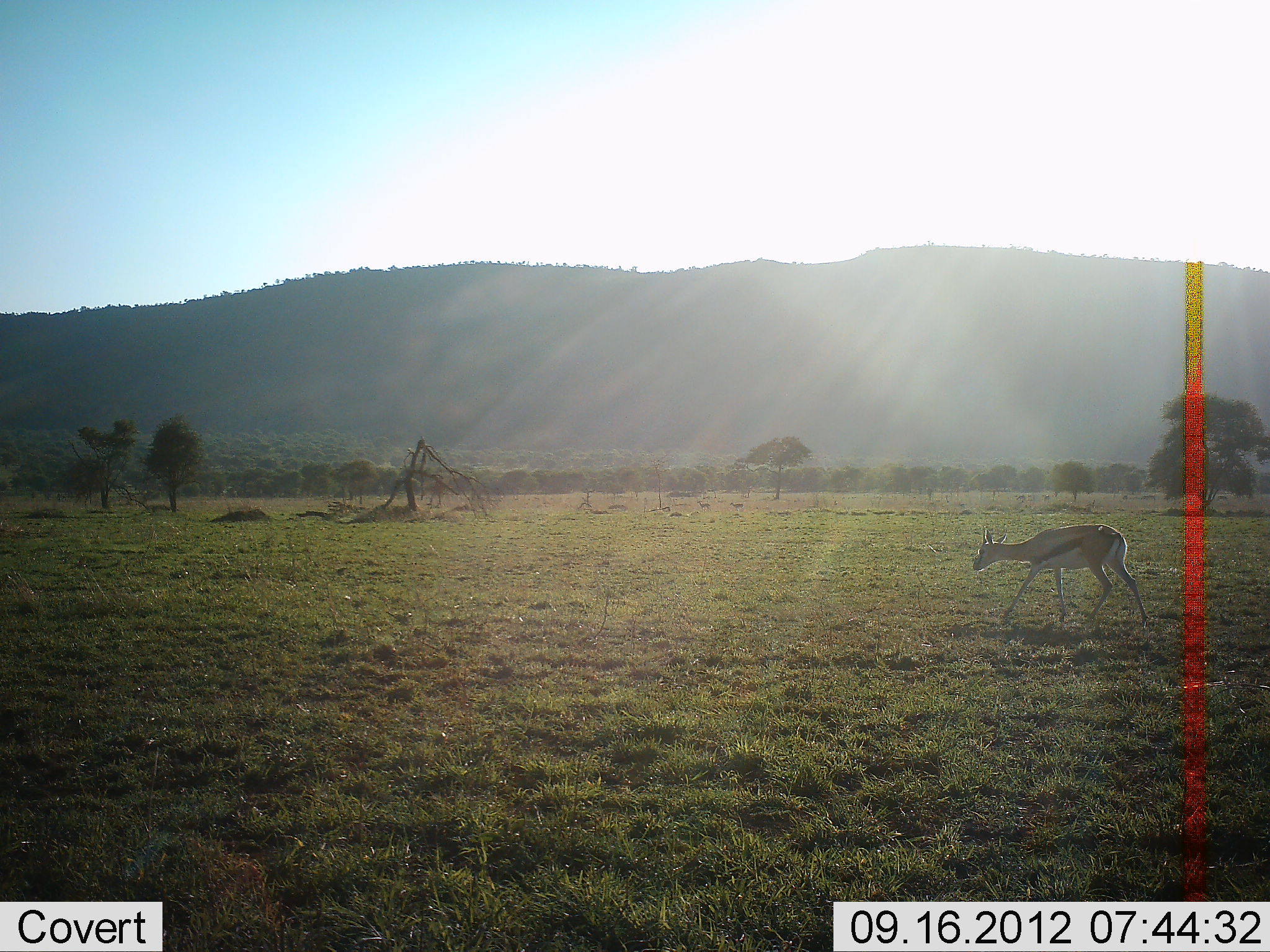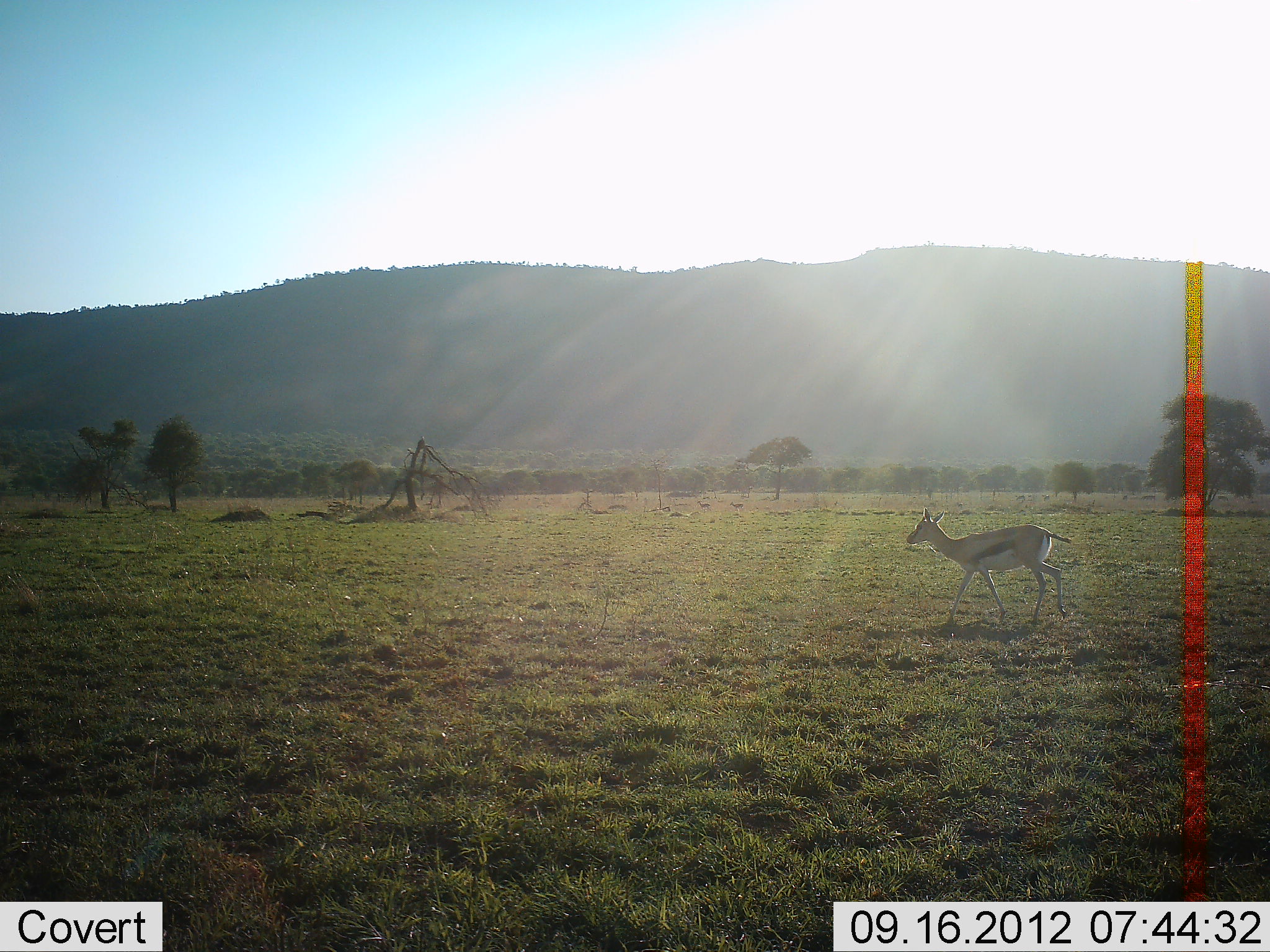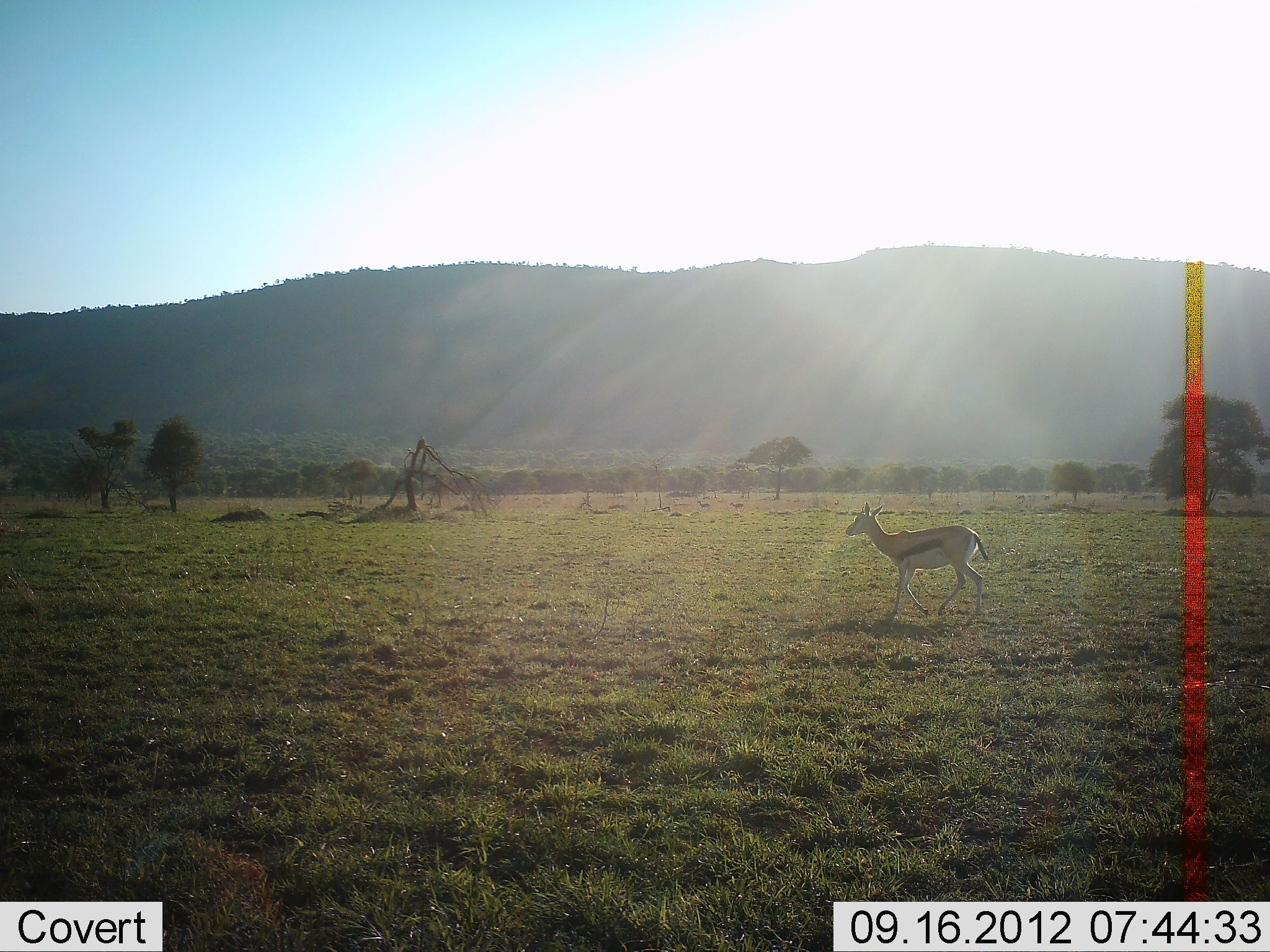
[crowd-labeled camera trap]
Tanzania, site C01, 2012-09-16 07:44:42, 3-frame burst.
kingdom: Animalia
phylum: Chordata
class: Mammalia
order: Artiodactyla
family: Bovidae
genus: Eudorcas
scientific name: Eudorcas thomsonii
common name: thomson's gazelle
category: gazellethomsons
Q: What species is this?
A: Gazellethomsons (thomson's gazelle) (Eudorcas thomsonii).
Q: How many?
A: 1.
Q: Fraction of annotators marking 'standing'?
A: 10%.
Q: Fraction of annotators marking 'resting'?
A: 0%.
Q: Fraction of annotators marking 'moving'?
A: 100%.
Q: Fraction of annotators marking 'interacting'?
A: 0%.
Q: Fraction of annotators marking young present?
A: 0%.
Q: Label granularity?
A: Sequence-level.